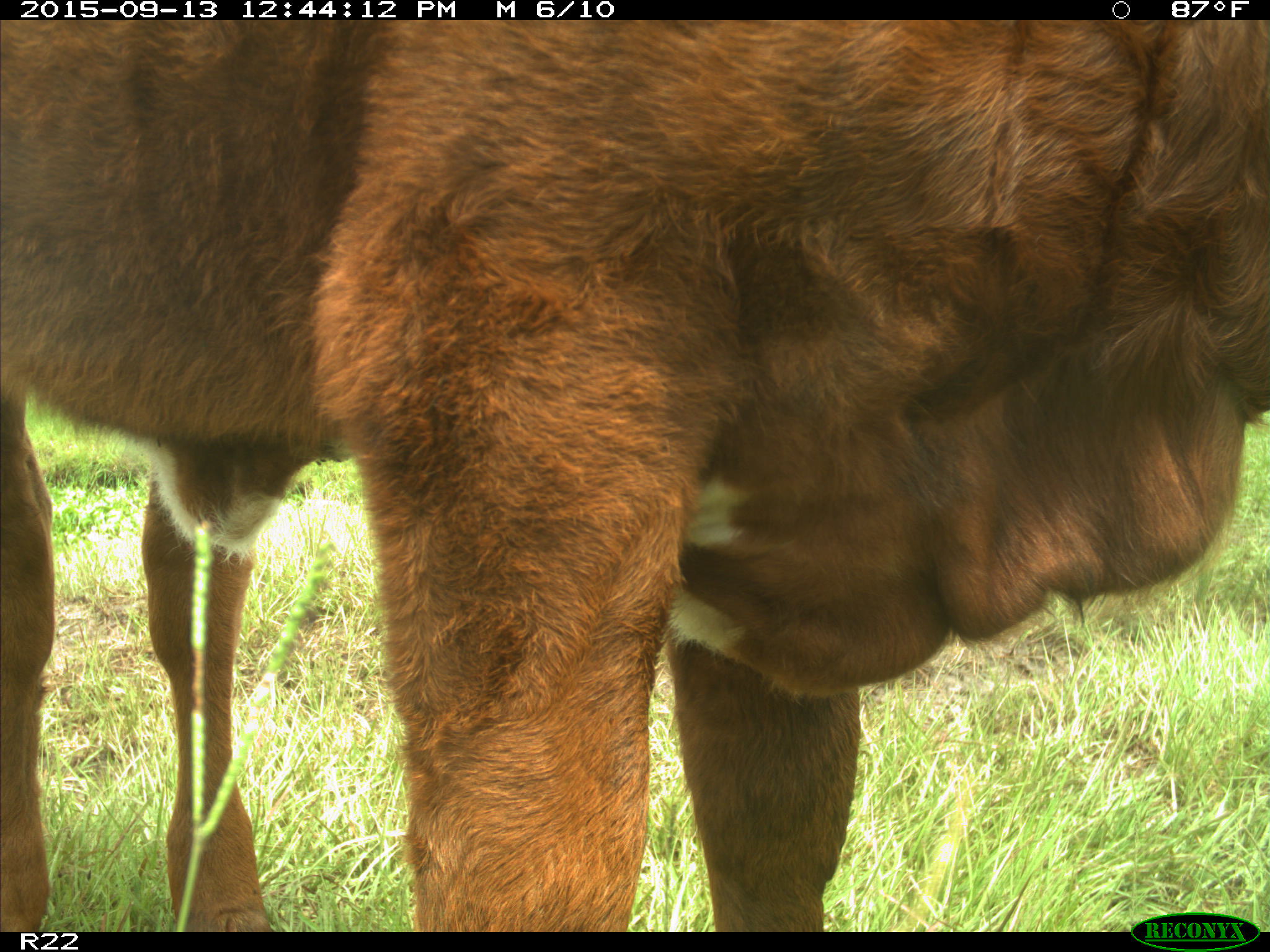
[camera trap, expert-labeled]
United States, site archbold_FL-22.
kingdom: Animalia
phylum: Chordata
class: Mammalia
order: Artiodactyla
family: Bovidae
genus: Bos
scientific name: Bos taurus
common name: domestic cow